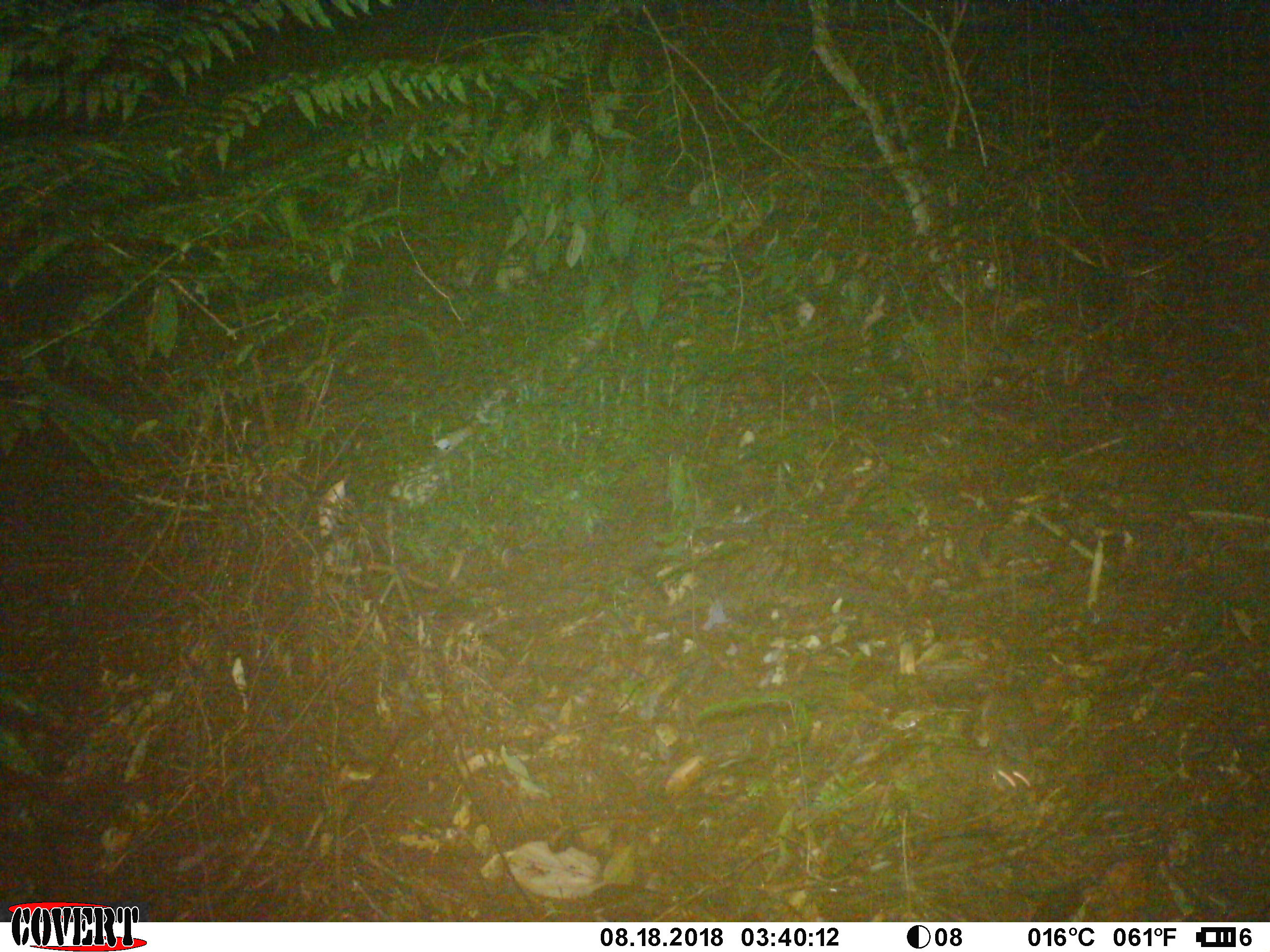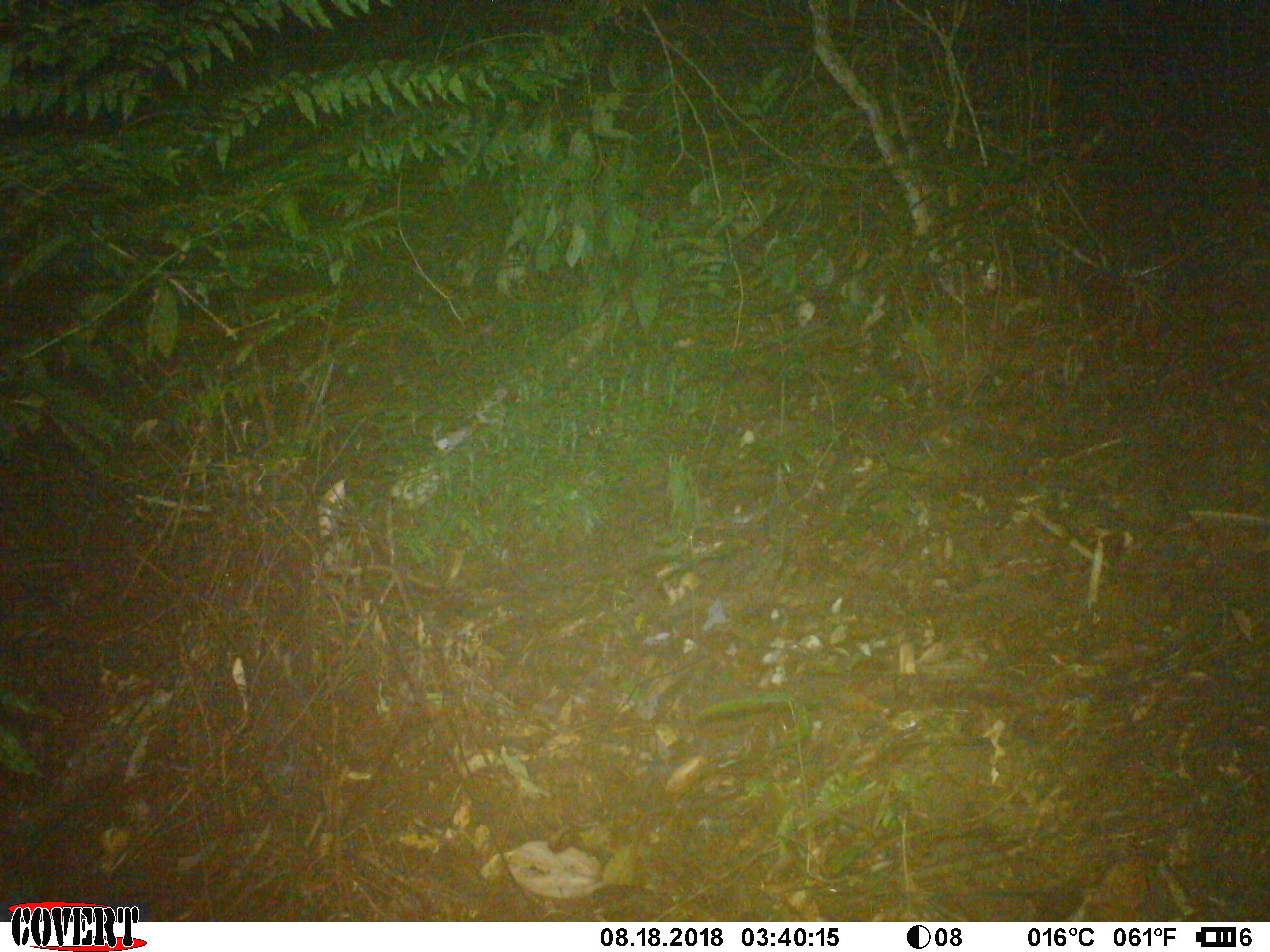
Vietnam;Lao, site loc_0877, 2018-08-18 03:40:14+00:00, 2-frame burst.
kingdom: Animalia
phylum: Chordata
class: Mammalia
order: Rodentia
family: Muridae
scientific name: Muridae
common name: old-world mice and rats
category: unidentified murid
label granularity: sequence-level